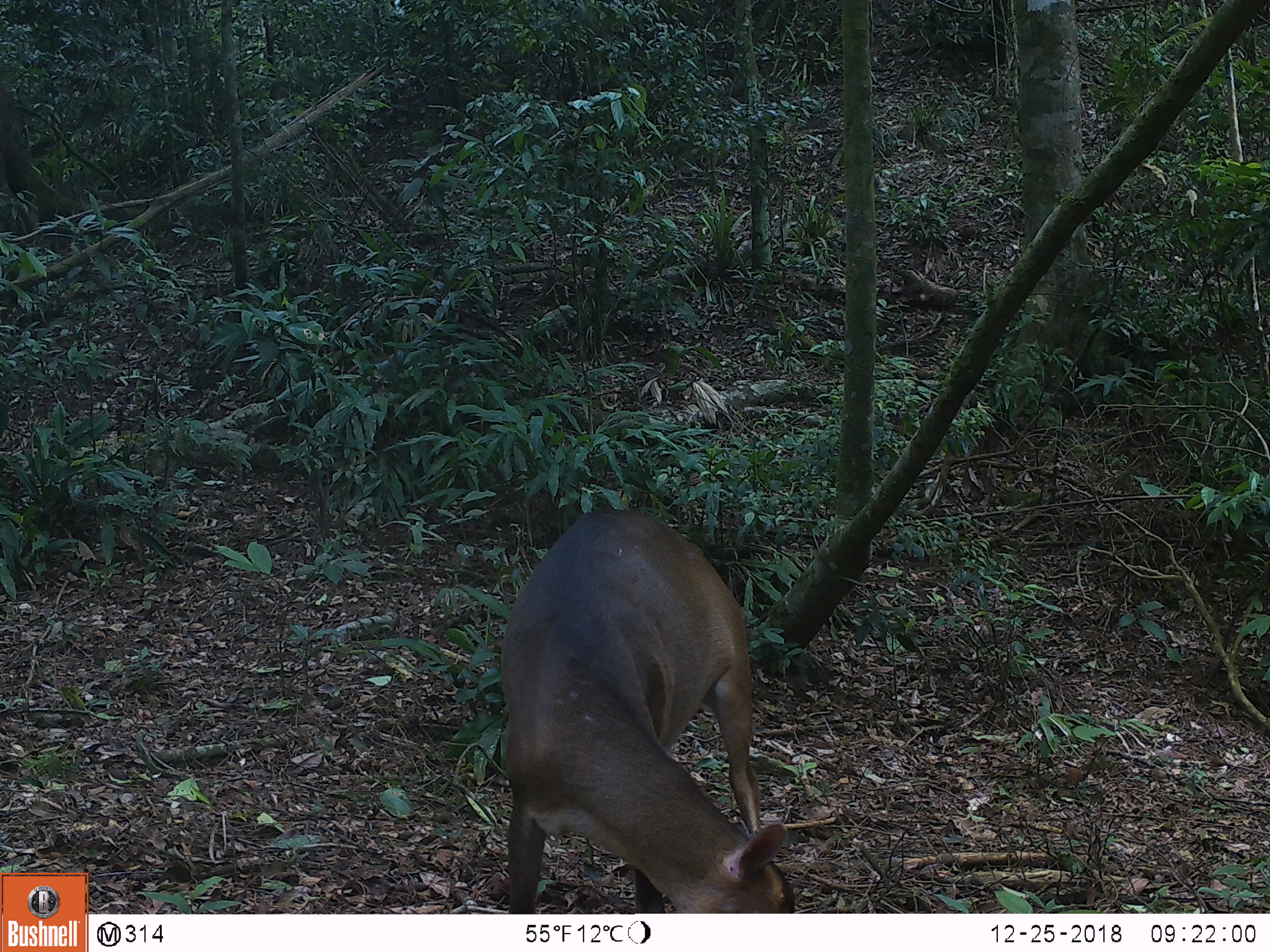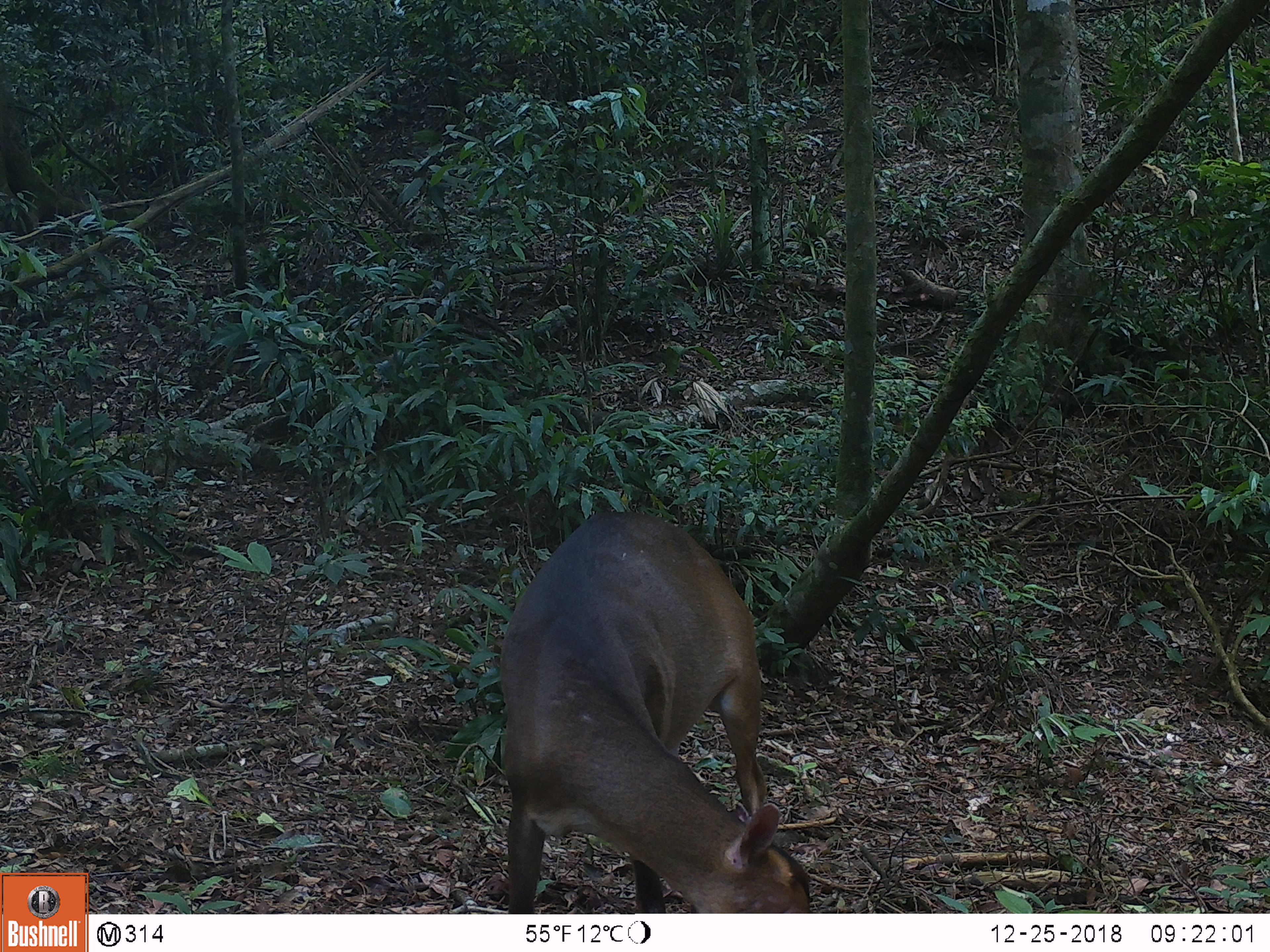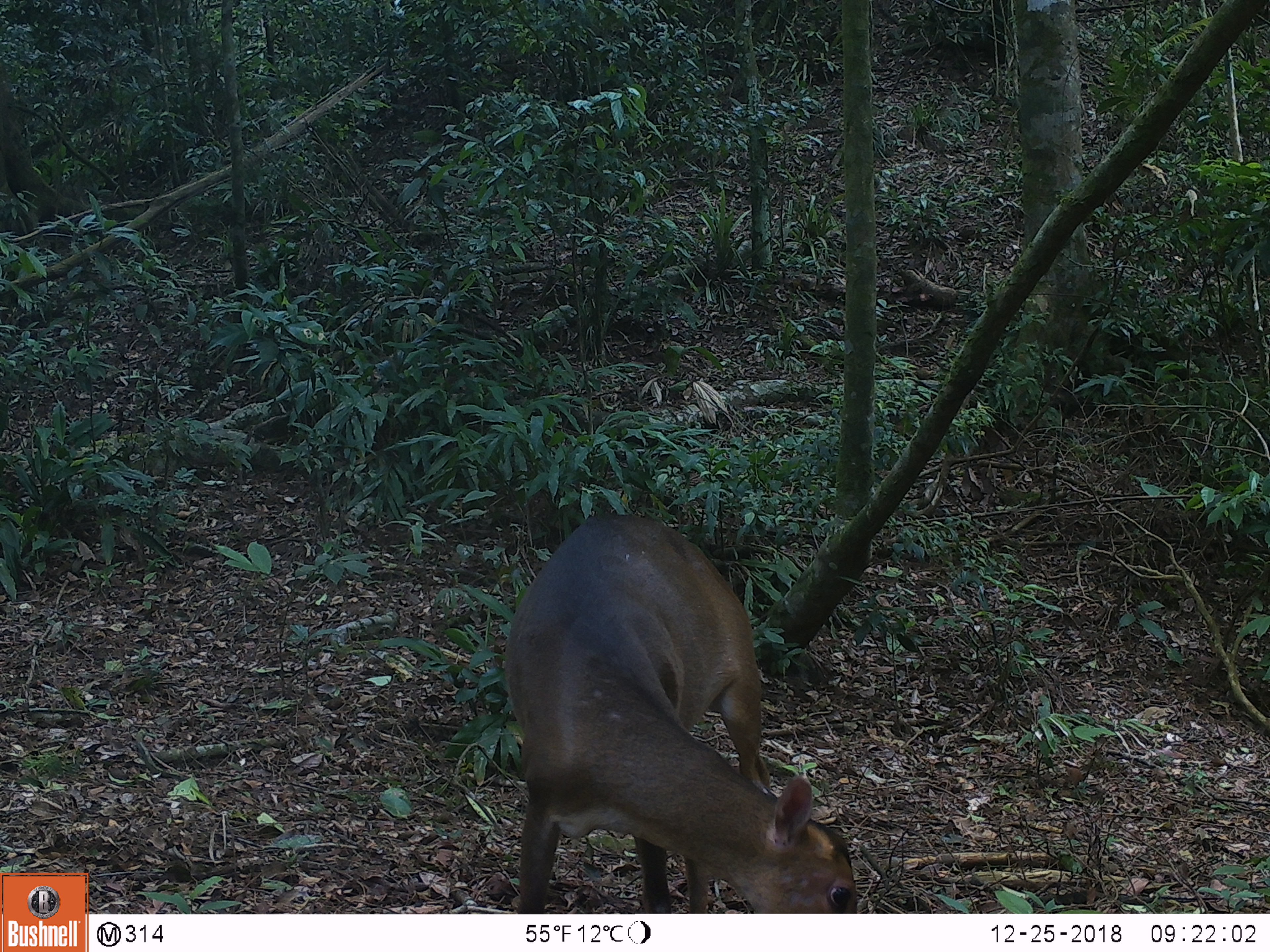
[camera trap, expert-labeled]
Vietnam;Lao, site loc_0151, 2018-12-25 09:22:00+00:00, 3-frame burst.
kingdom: Animalia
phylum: Chordata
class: Mammalia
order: Artiodactyla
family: Cervidae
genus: Muntiacus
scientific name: Muntiacus vuquangensis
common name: large-antlered muntjac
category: large antlered muntjac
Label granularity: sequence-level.